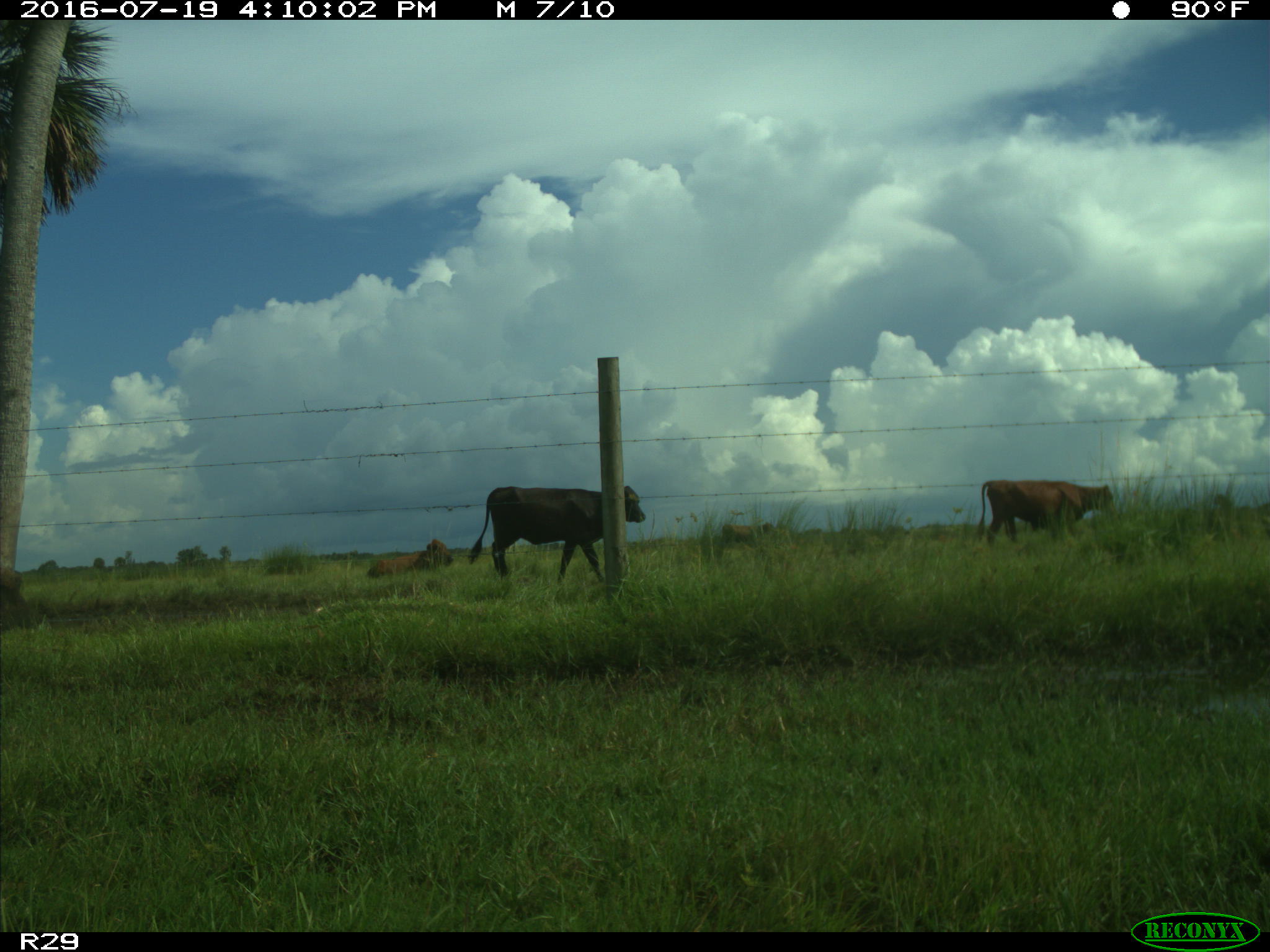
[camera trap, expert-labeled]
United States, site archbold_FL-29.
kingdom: Animalia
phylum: Chordata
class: Mammalia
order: Artiodactyla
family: Bovidae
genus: Bos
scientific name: Bos taurus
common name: domestic cow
Bos taurus (domestic cow).